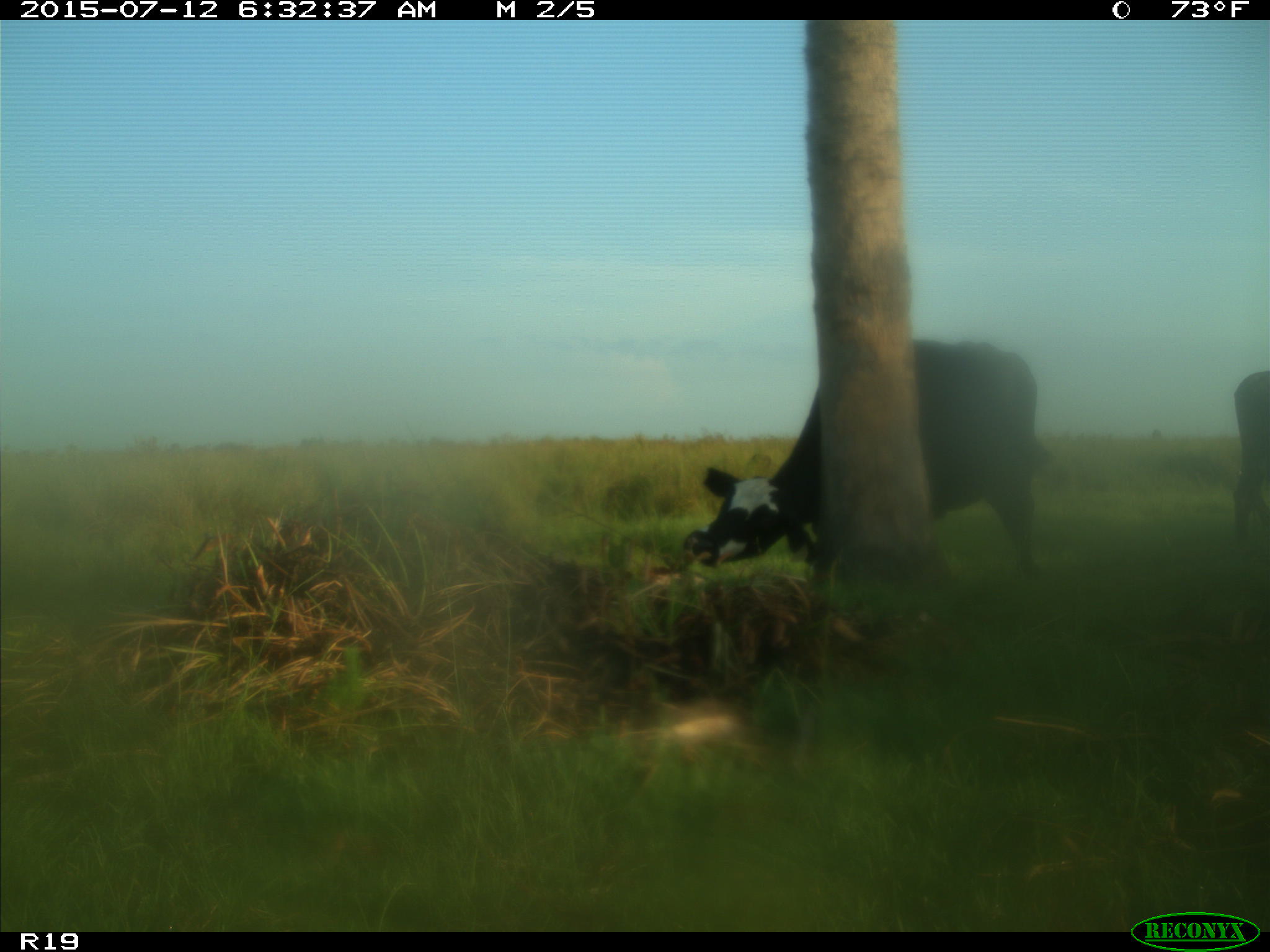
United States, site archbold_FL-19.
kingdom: Animalia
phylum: Chordata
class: Mammalia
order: Artiodactyla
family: Bovidae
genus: Bos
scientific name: Bos taurus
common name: domestic cow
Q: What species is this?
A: Bos taurus (domestic cow).